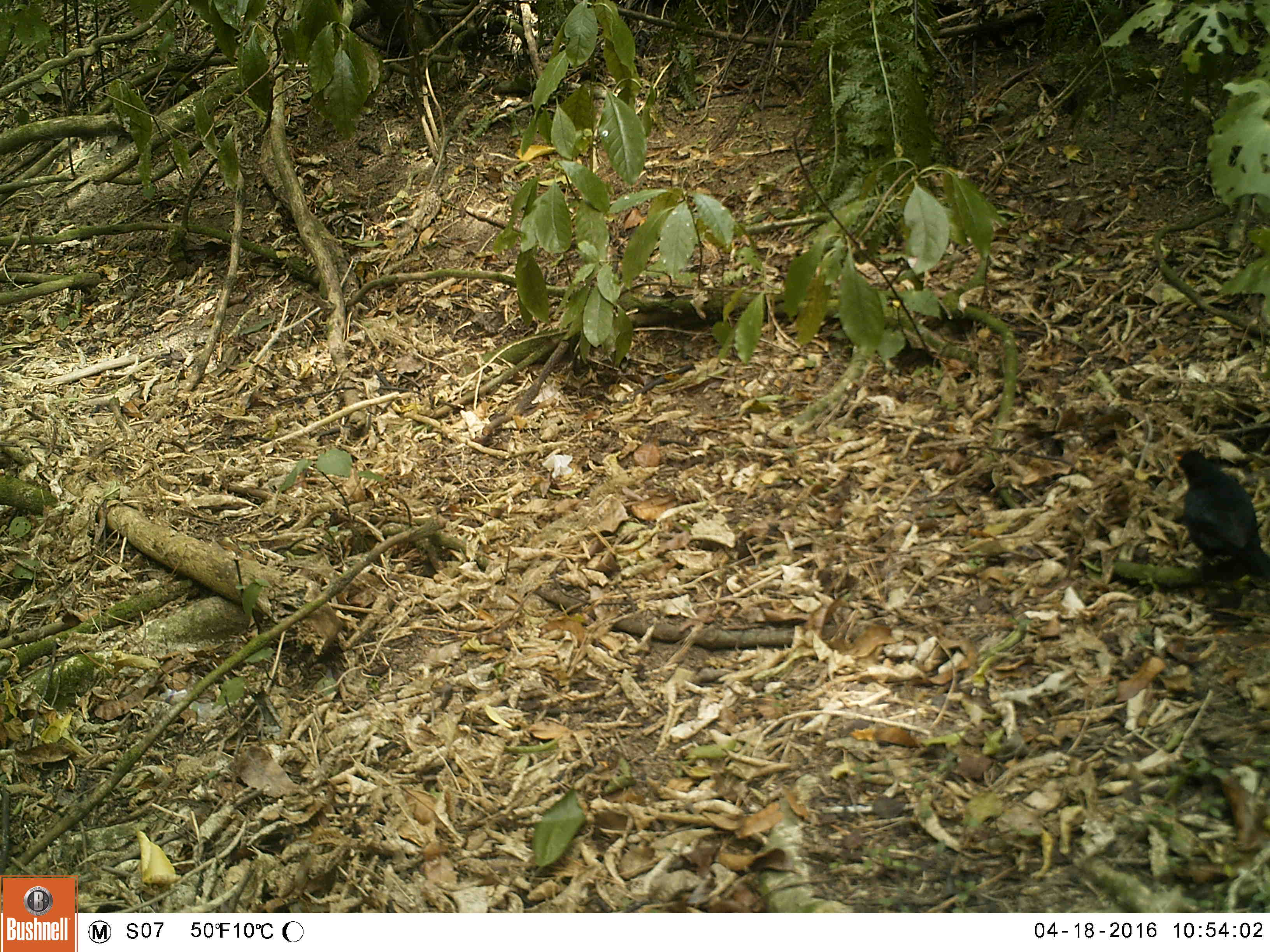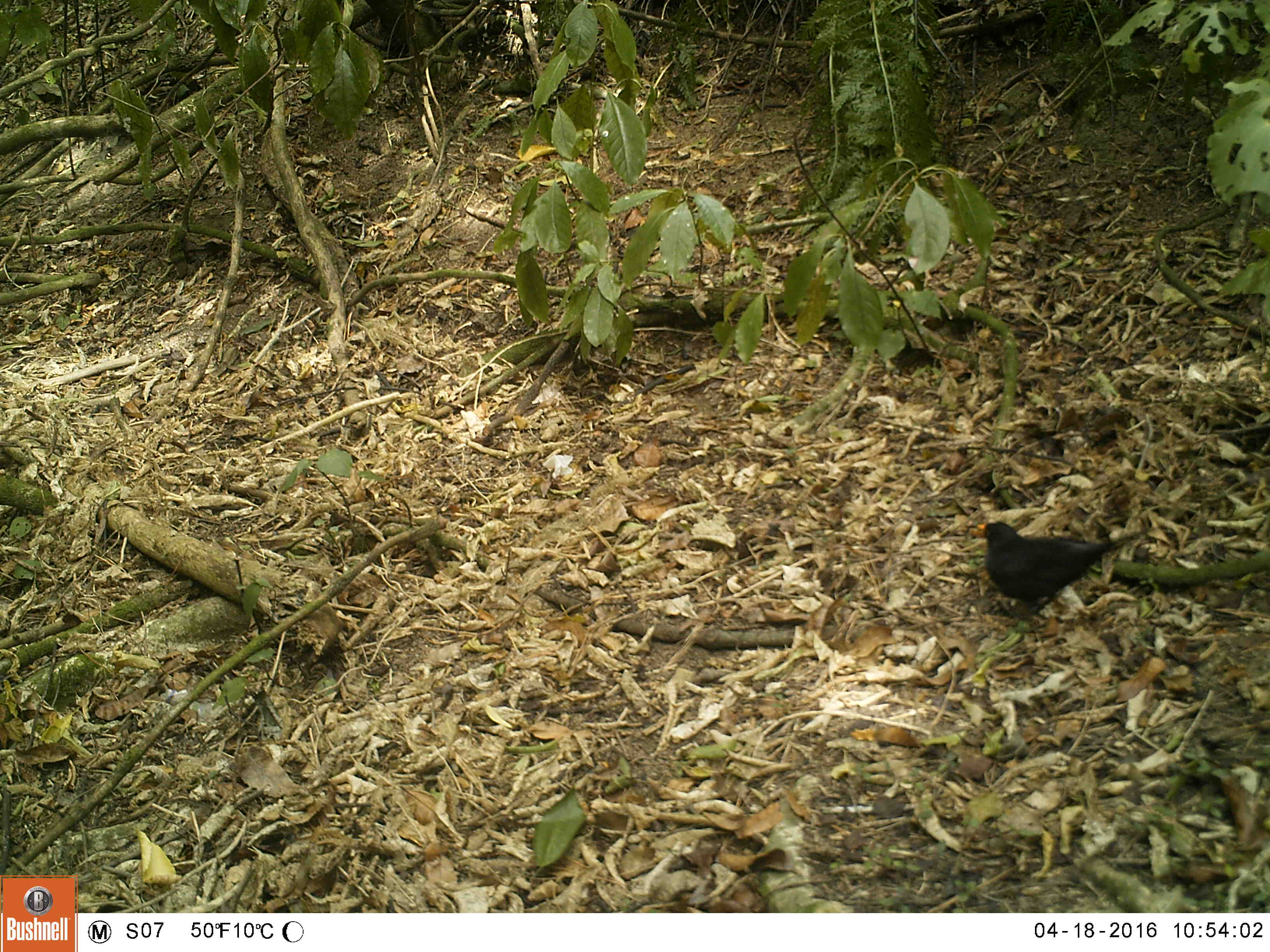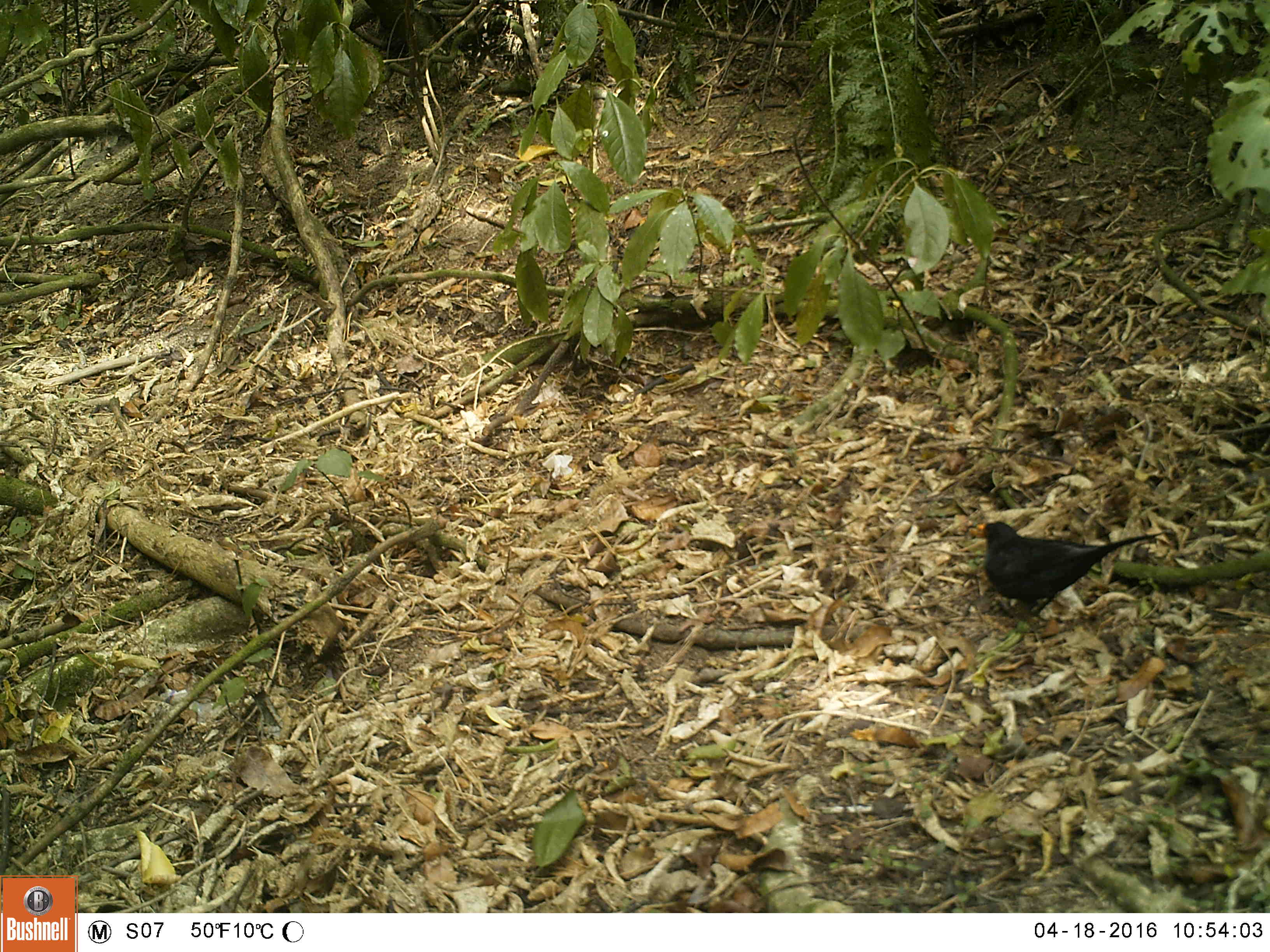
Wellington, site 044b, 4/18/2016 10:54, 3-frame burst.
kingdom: Animalia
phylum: Chordata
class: Aves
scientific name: Aves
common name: bird